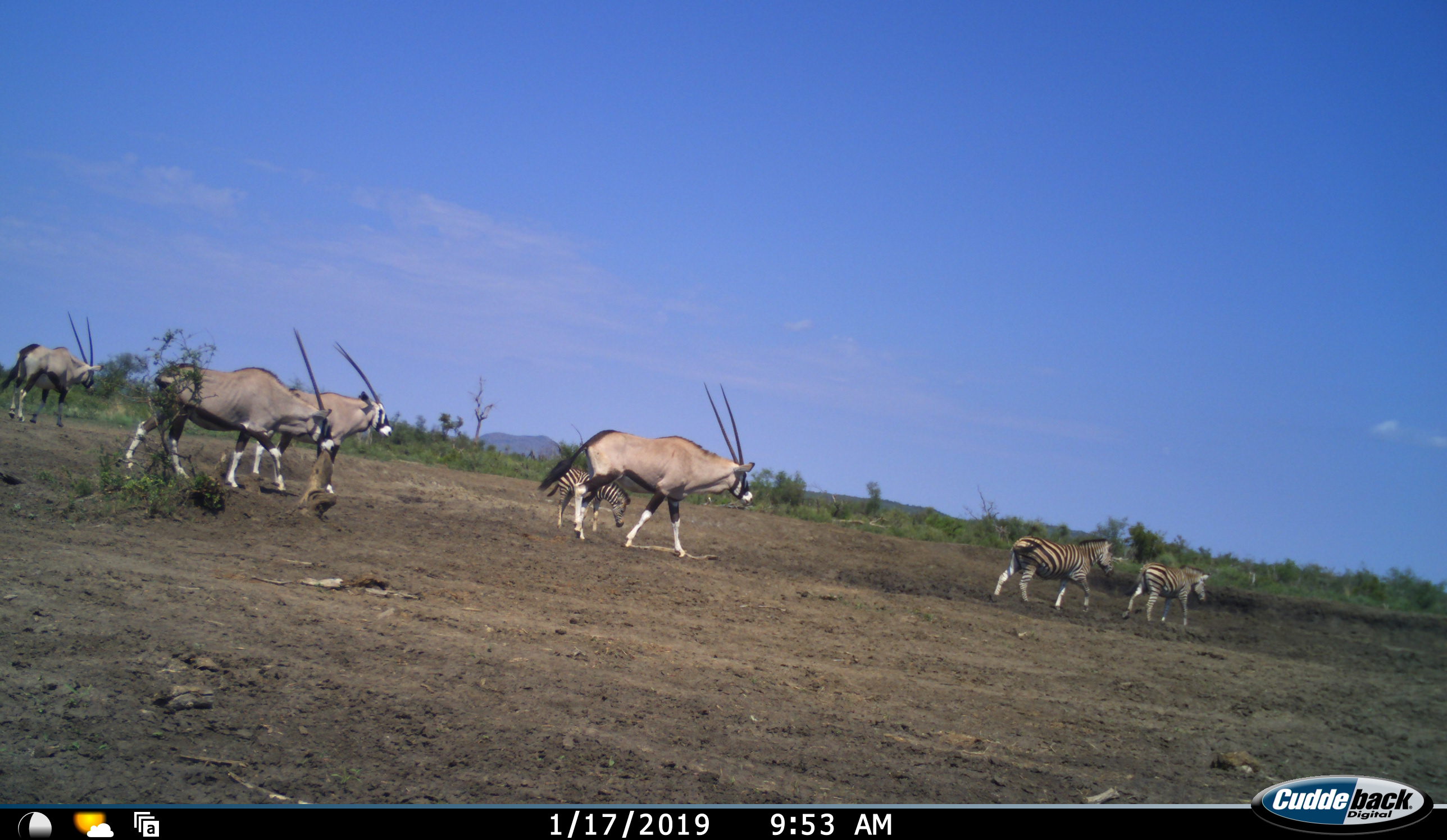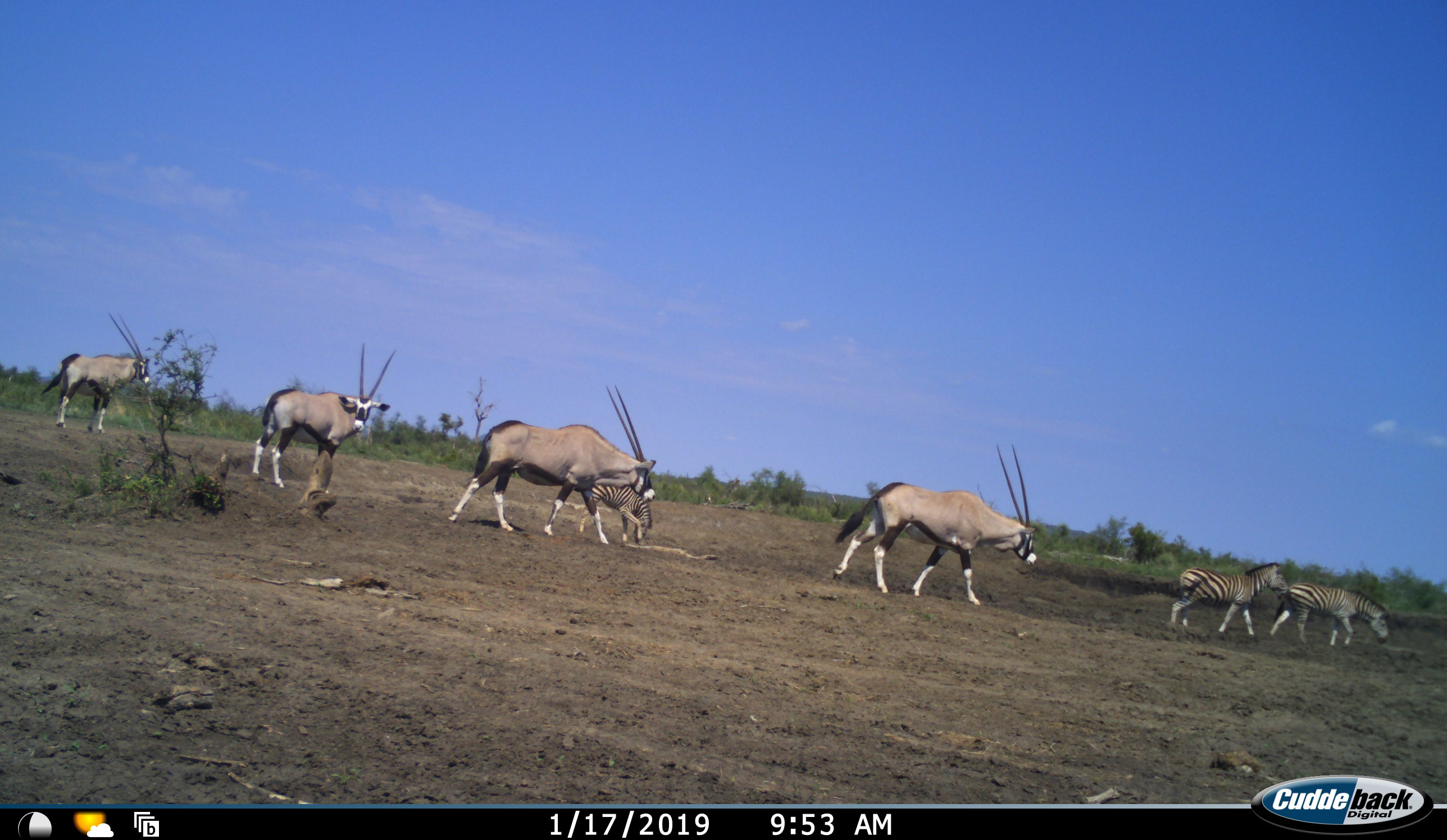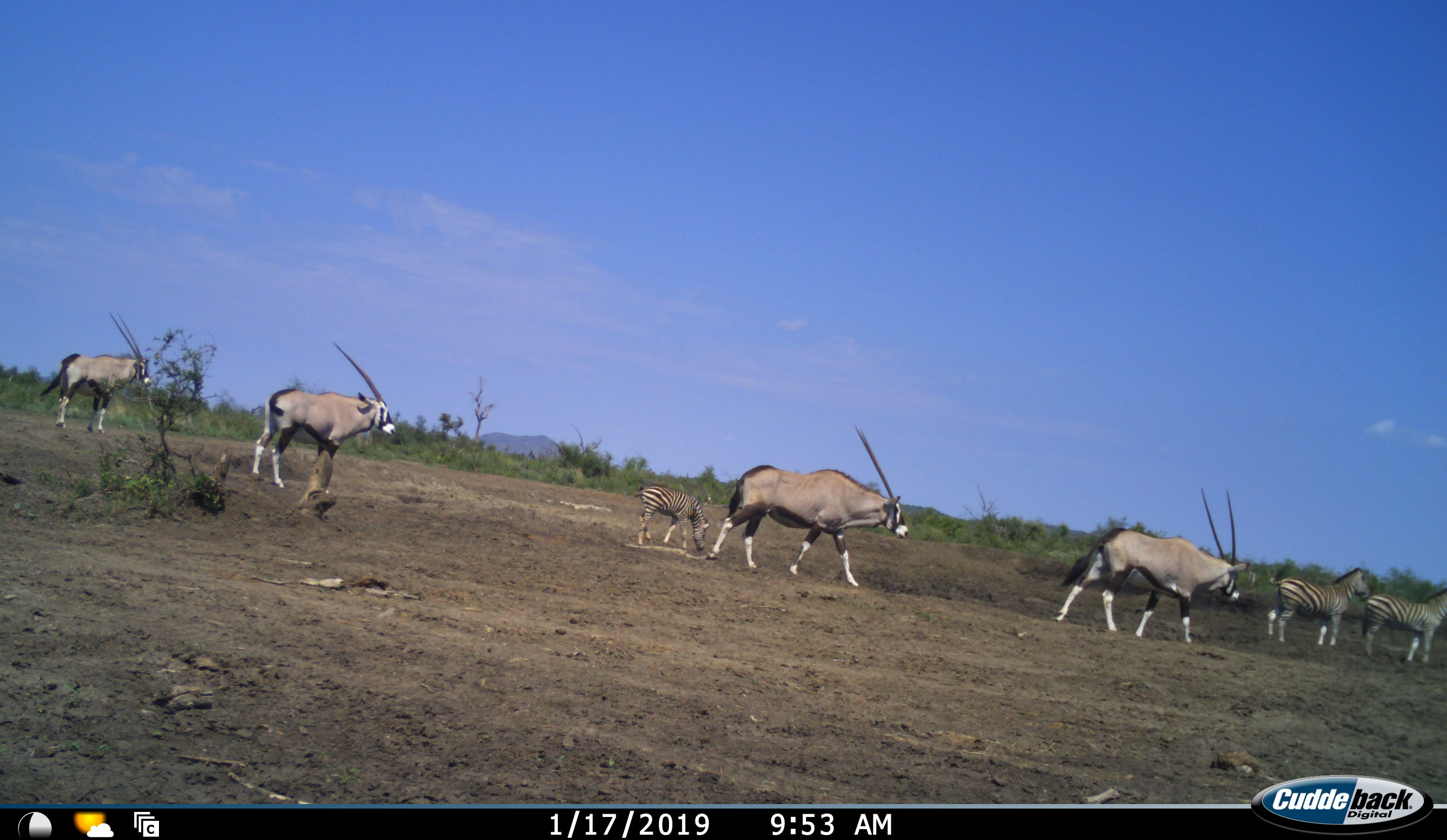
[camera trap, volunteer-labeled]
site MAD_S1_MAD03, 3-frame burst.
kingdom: Animalia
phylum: Chordata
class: Mammalia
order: Artiodactyla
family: Bovidae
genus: Oryx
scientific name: Oryx gazella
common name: gemsbok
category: oryx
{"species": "oryx (gemsbok) (Oryx gazella)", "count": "4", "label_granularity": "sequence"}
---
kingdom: Animalia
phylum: Chordata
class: Mammalia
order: Perissodactyla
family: Equidae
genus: Equus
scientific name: Equus quagga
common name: plains zebra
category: zebraplains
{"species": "zebraplains (plains zebra) (Equus quagga)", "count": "3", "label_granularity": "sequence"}